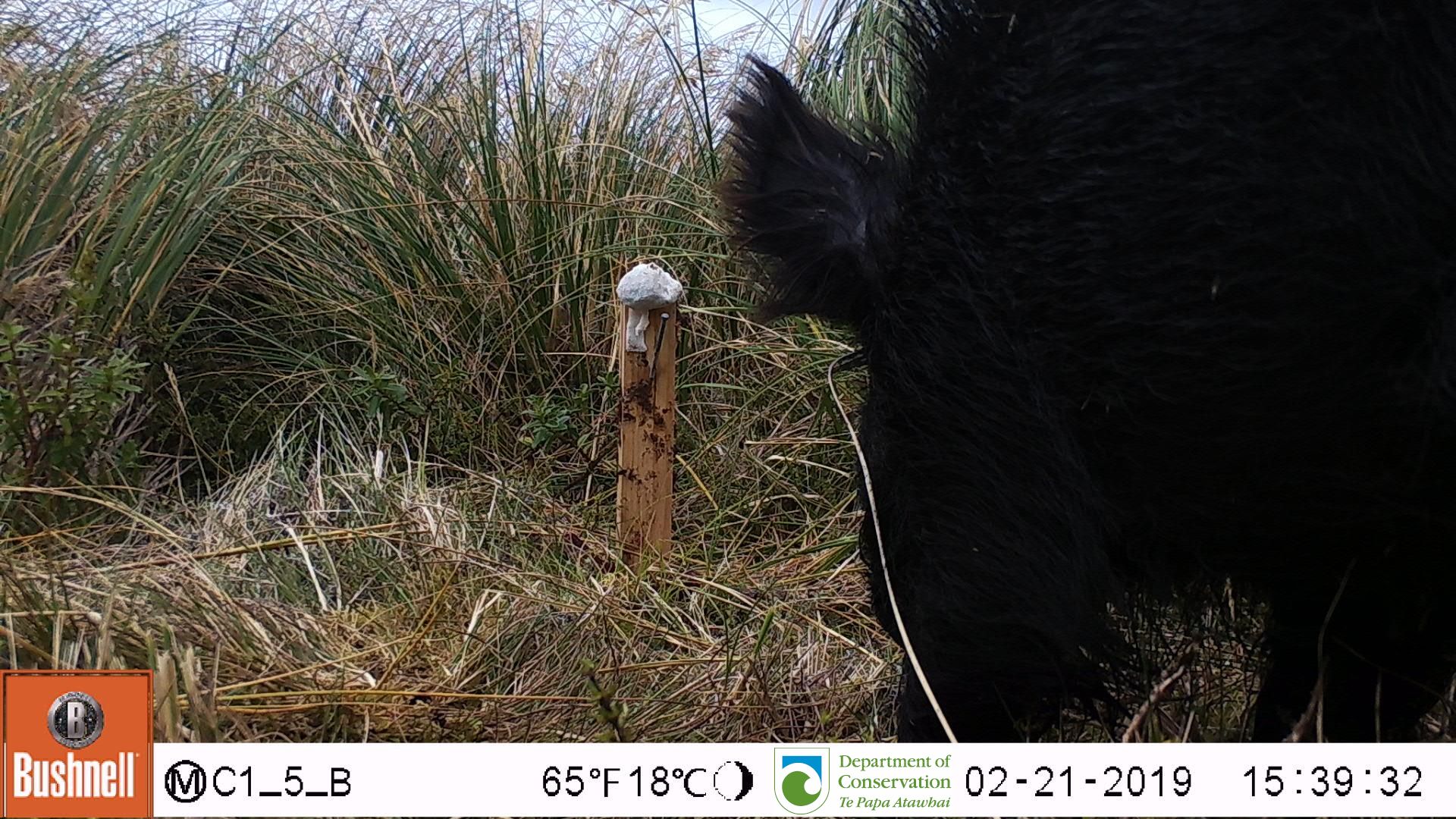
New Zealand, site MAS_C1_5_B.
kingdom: Animalia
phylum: Chordata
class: Mammalia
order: Artiodactyla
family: Suidae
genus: Sus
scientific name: Sus scrofa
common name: pig